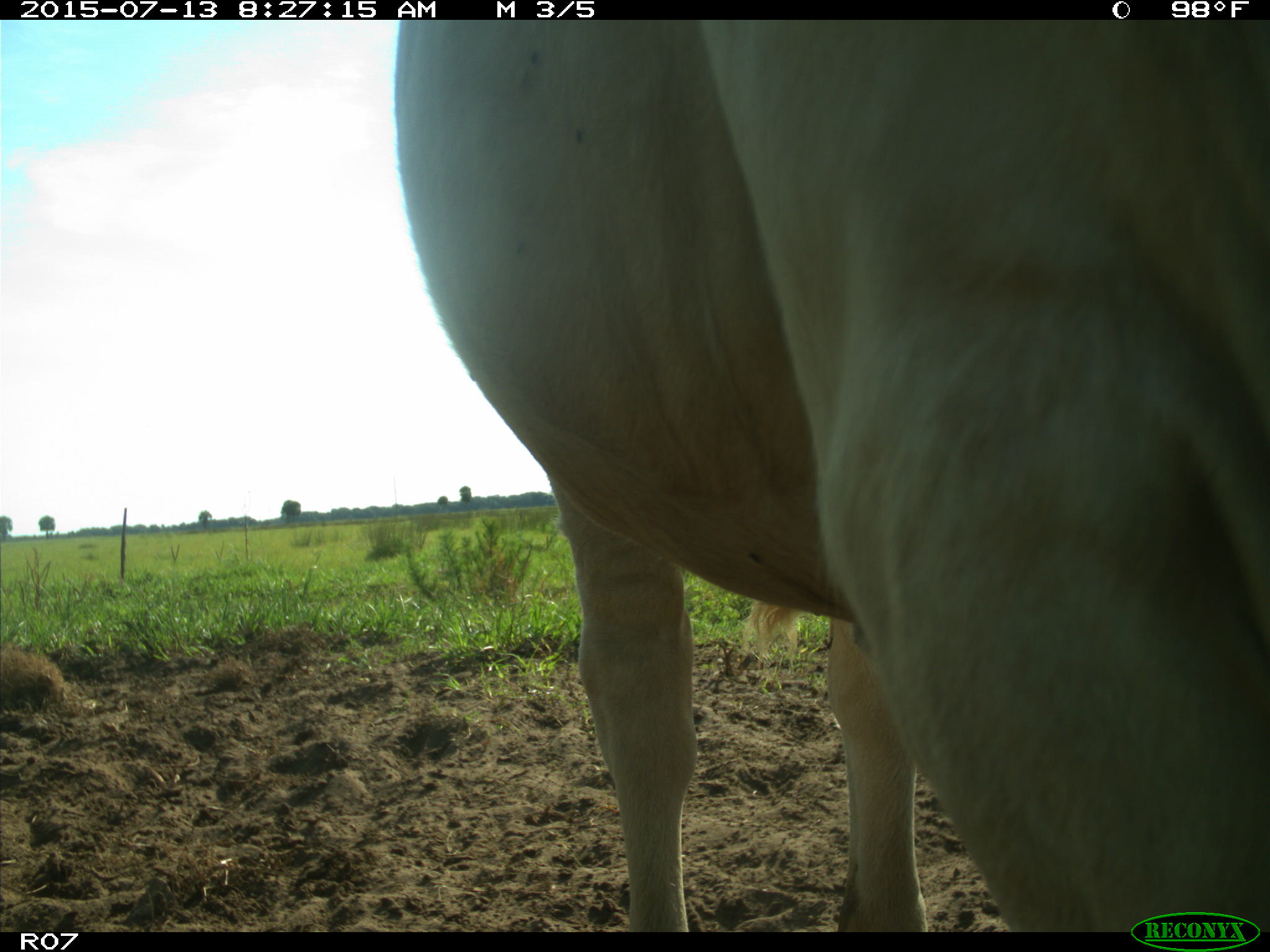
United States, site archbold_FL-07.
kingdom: Animalia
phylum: Chordata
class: Mammalia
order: Artiodactyla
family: Bovidae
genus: Bos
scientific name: Bos taurus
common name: domestic cow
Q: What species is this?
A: Bos taurus (domestic cow).